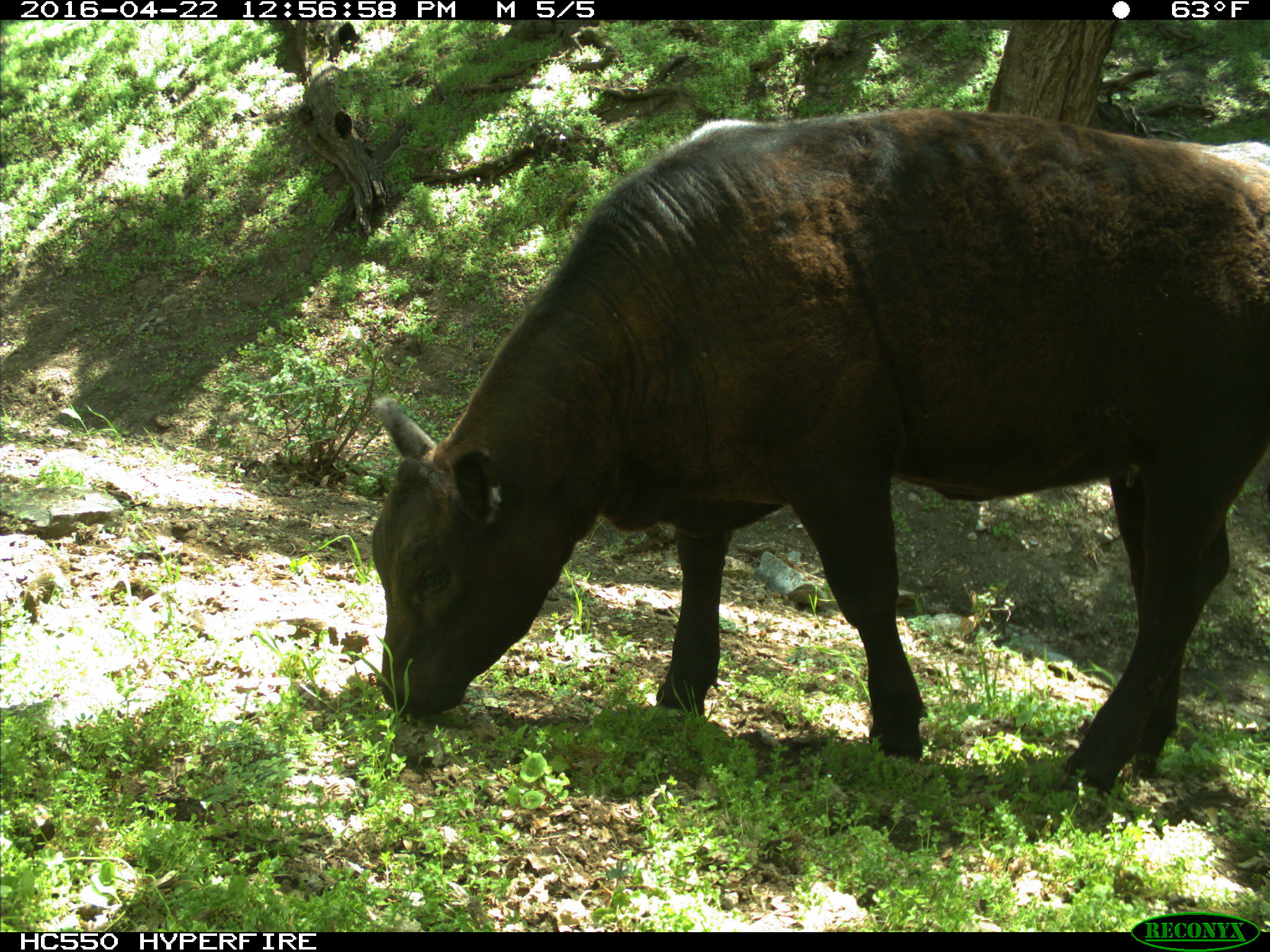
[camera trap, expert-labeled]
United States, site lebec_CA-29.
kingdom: Animalia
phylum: Chordata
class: Mammalia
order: Artiodactyla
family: Bovidae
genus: Bos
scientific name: Bos taurus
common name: domestic cow